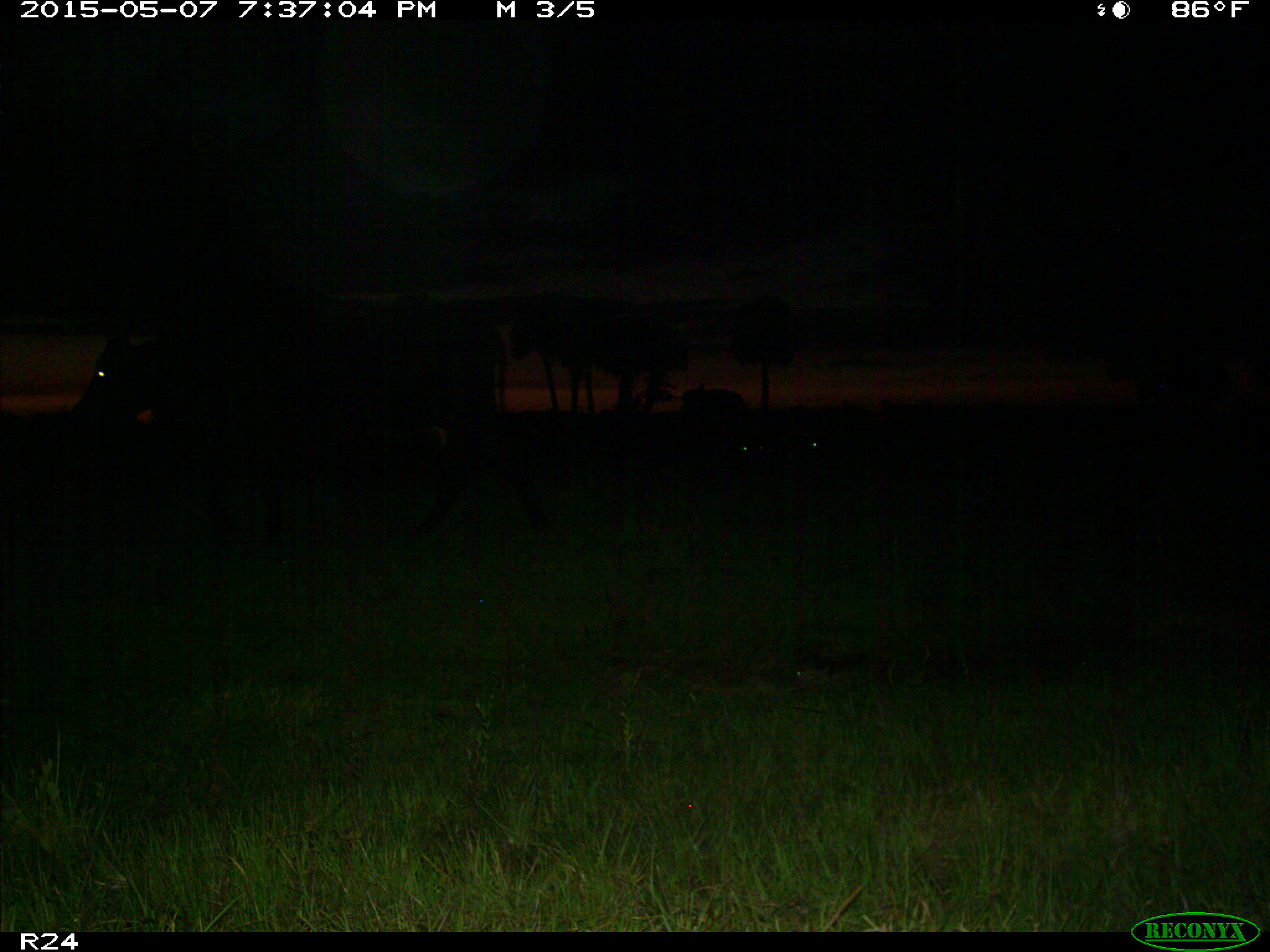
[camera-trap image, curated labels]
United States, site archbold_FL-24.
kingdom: Animalia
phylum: Chordata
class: Mammalia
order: Artiodactyla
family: Bovidae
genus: Bos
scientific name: Bos taurus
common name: domestic cow